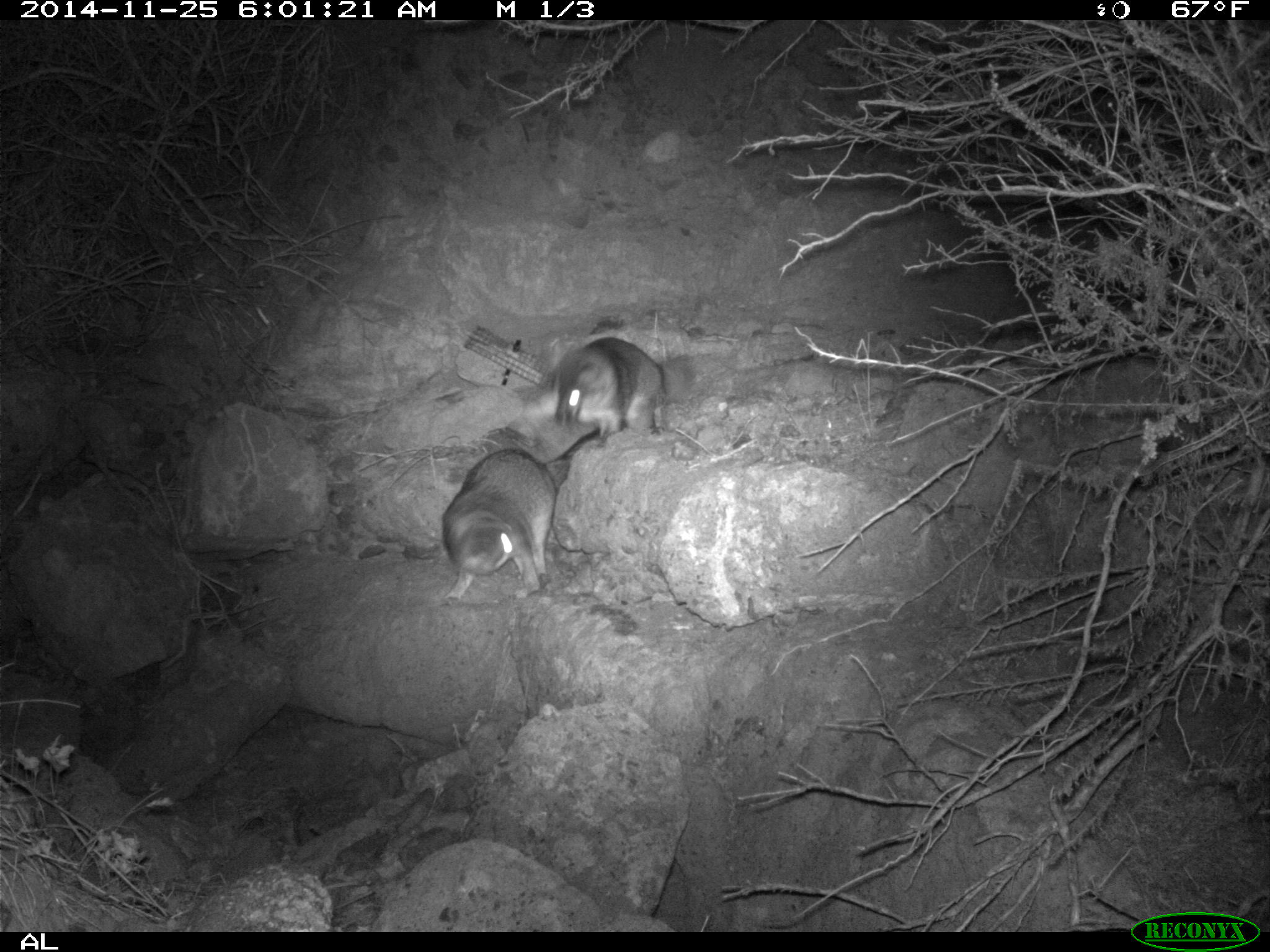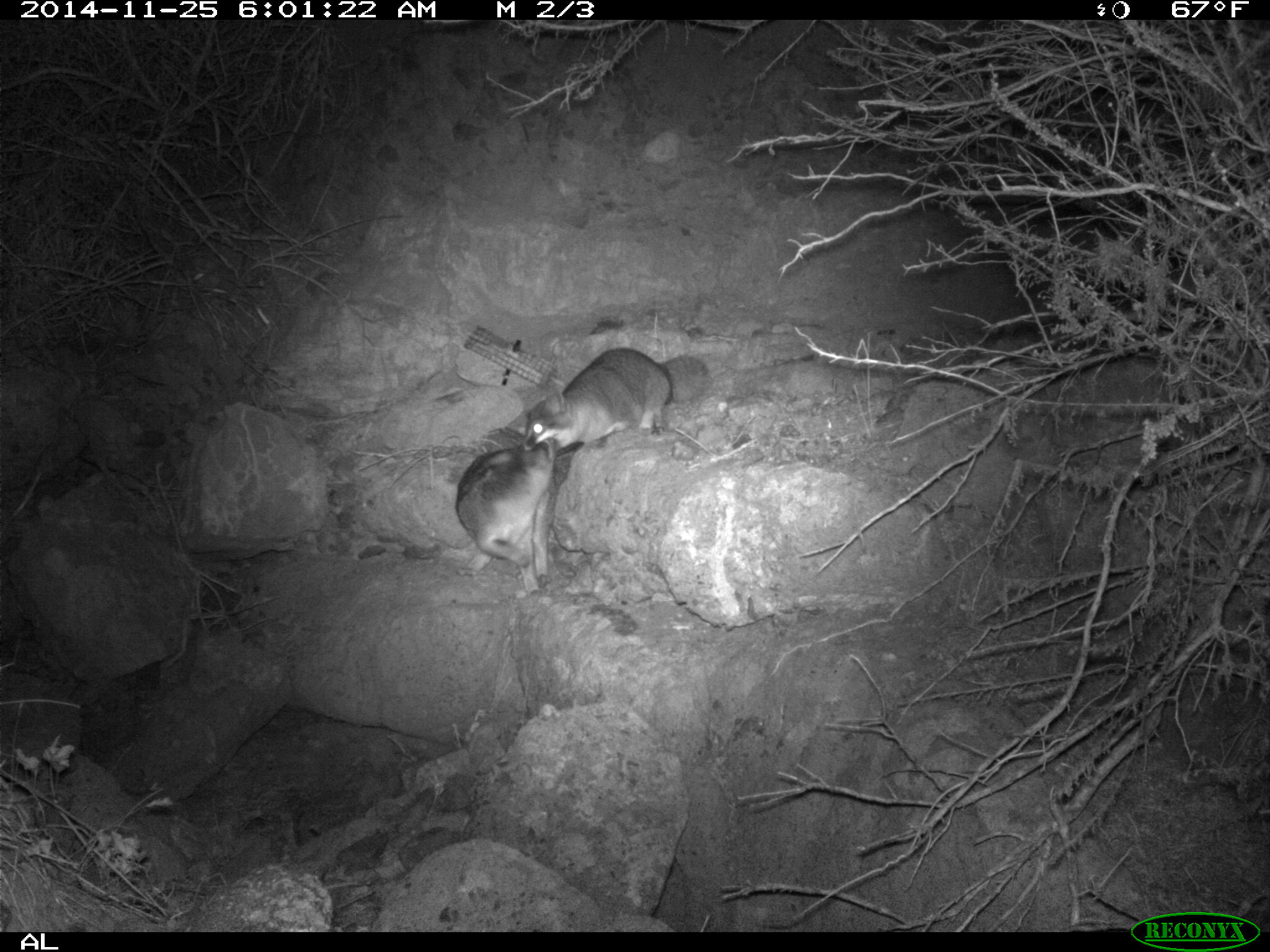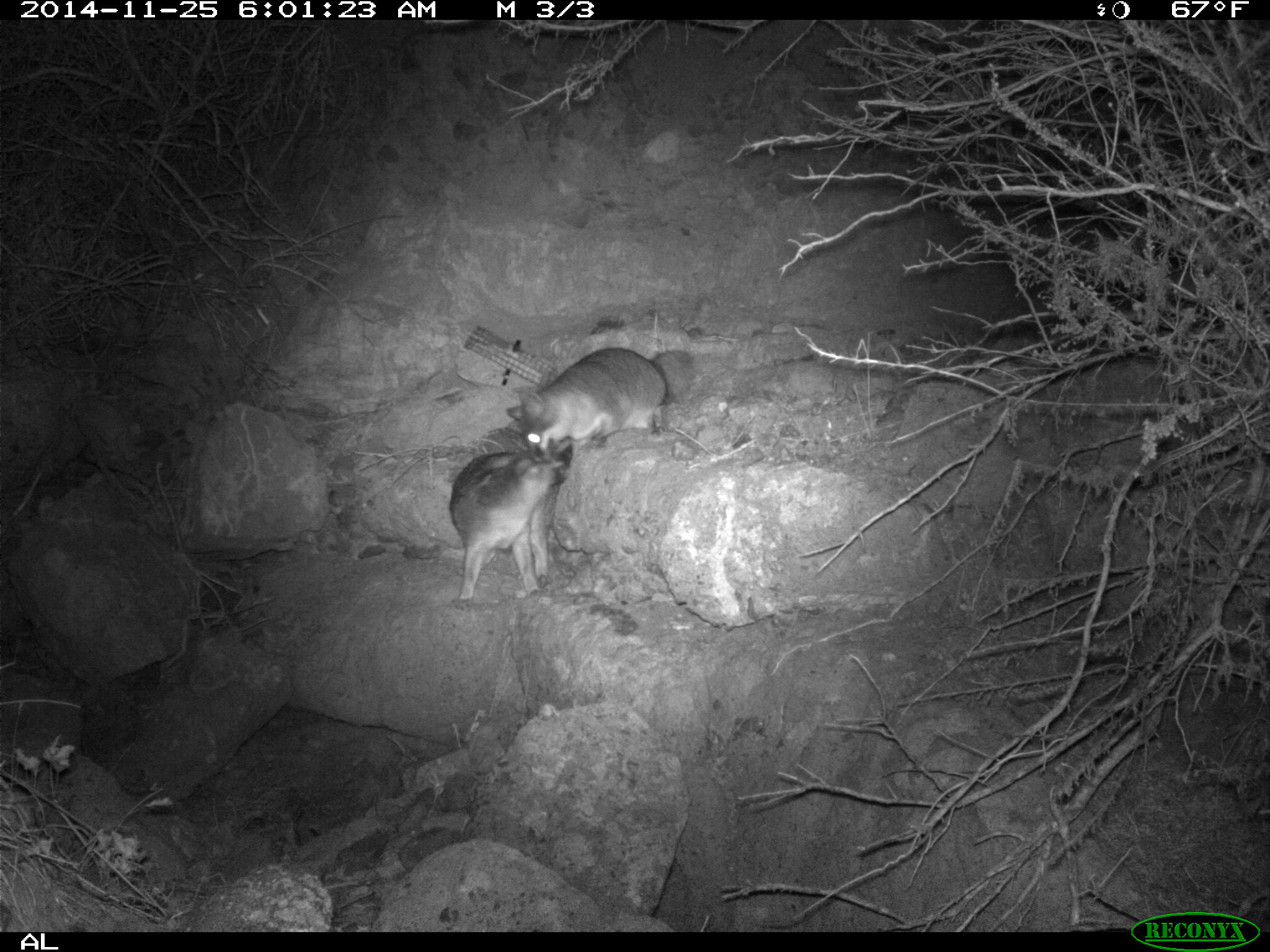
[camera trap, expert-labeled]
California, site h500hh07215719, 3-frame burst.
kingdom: Animalia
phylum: Chordata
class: Mammalia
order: Carnivora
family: Canidae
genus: Urocyon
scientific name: Urocyon littoralis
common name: island fox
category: fox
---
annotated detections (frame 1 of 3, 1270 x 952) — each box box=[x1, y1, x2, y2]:
fox: box=[441, 428, 600, 606]; box=[523, 337, 696, 442]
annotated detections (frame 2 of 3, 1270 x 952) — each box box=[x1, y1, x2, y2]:
fox: box=[455, 438, 583, 599]; box=[518, 347, 708, 451]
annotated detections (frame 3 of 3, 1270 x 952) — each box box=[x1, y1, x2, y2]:
fox: box=[449, 436, 574, 610]; box=[505, 347, 692, 461]